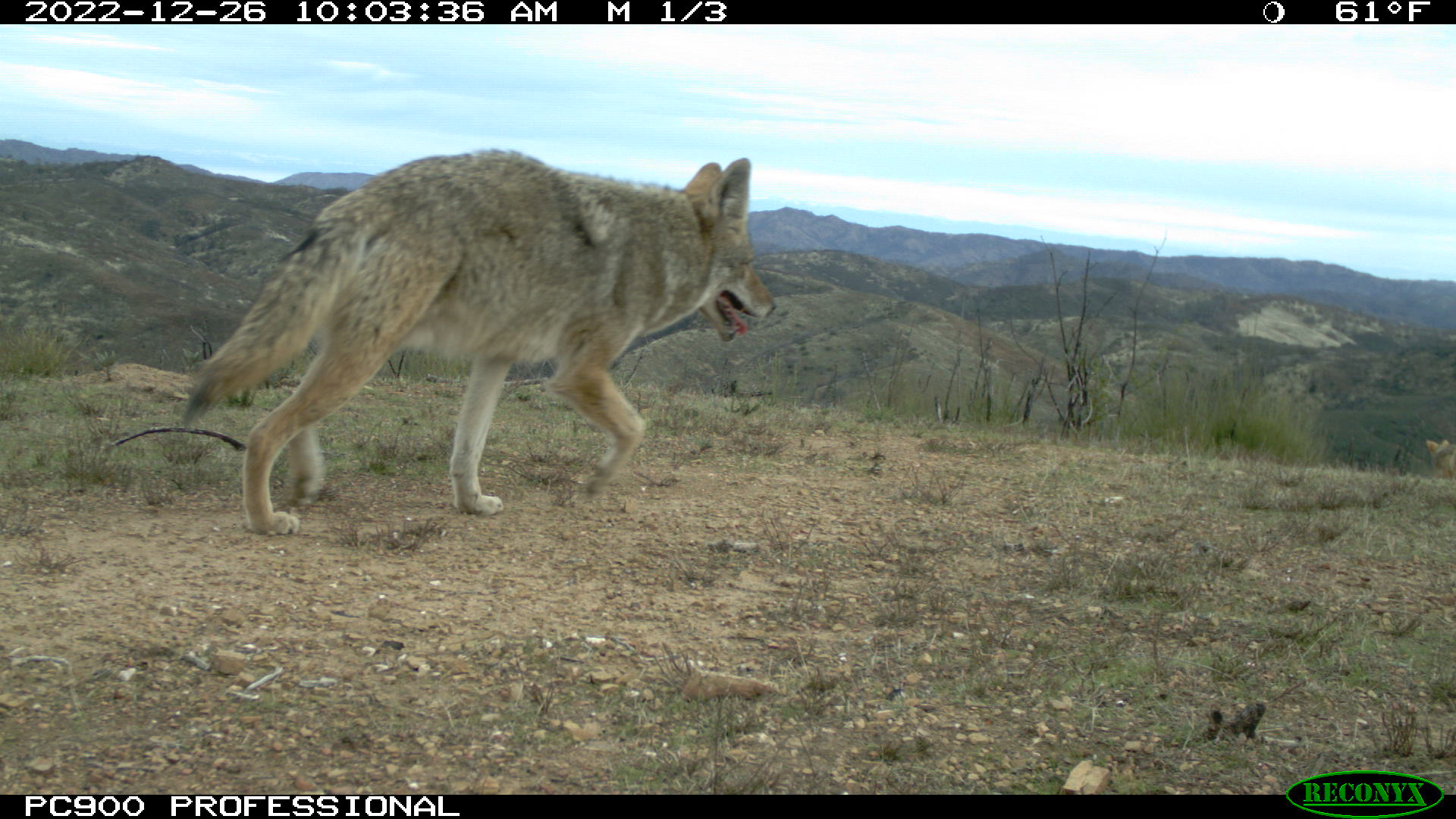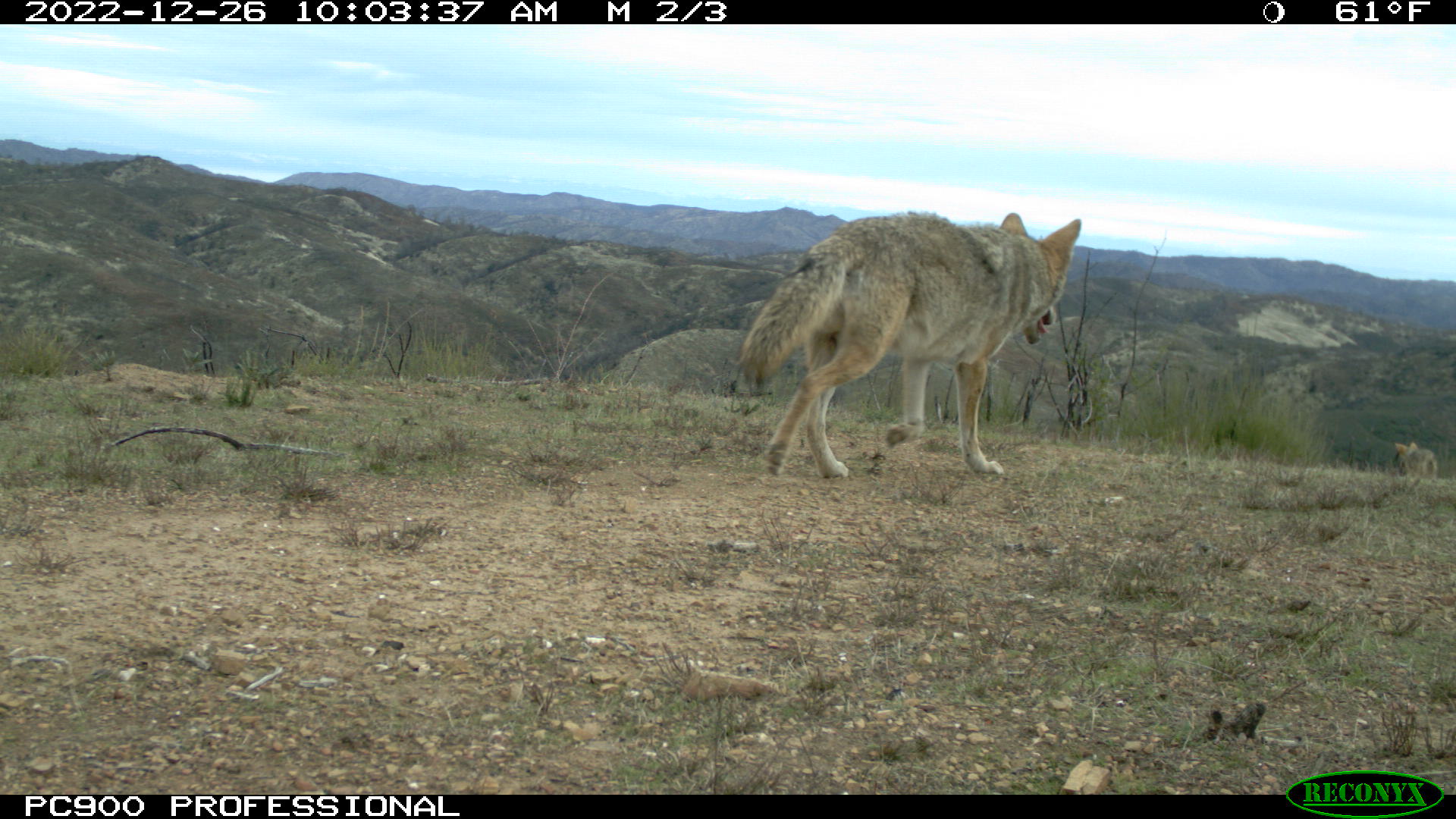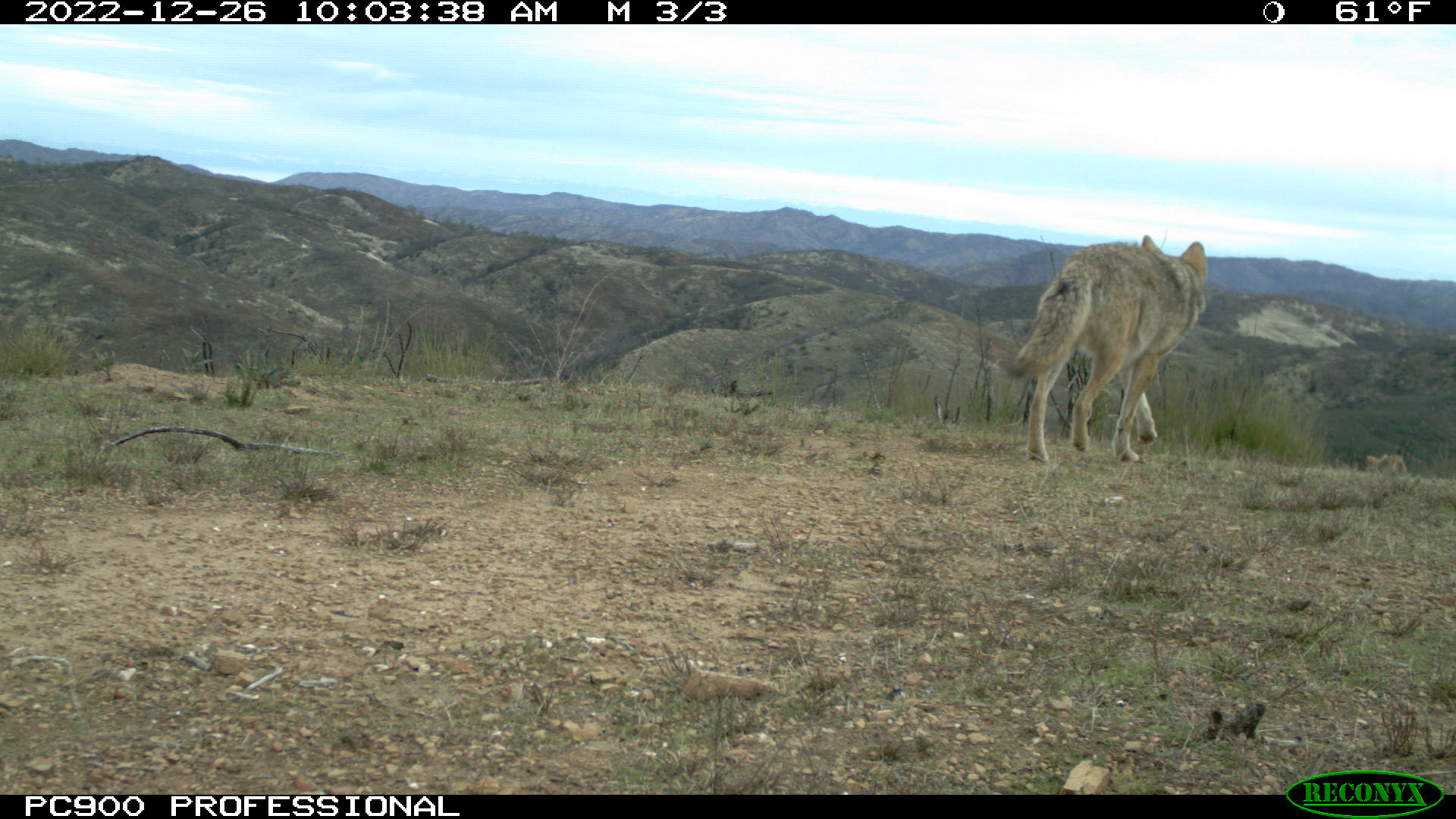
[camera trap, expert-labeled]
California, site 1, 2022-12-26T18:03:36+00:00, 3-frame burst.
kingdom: Animalia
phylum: Chordata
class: Mammalia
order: Carnivora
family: Canidae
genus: Canis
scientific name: Canis latrans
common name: coyote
Coyote (Canis latrans).